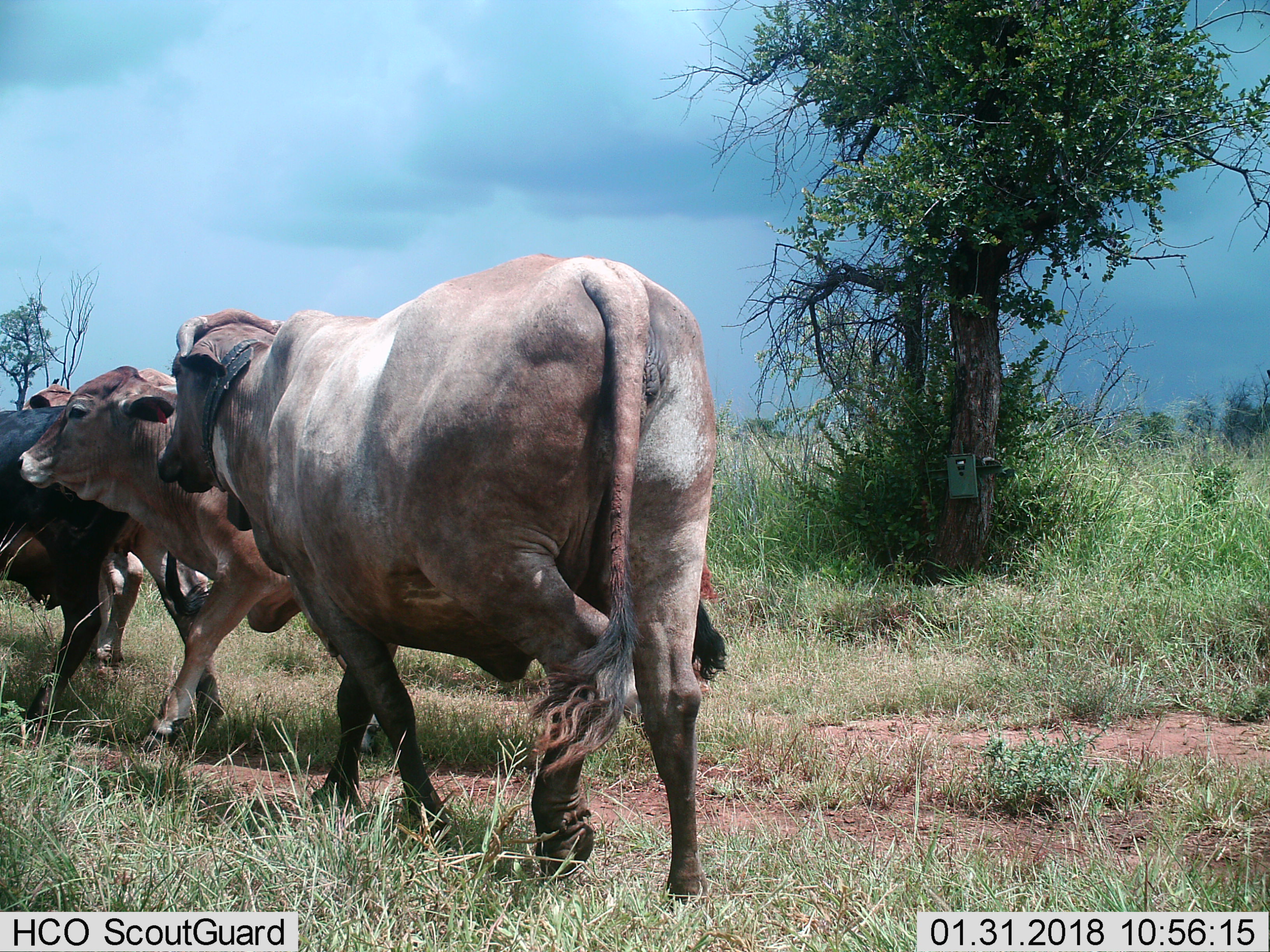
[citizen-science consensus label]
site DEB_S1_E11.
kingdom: Animalia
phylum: Chordata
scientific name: Vertebrata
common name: domestic animal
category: domesticanimal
Domesticanimal (domestic animal) (Vertebrata), count 4. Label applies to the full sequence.